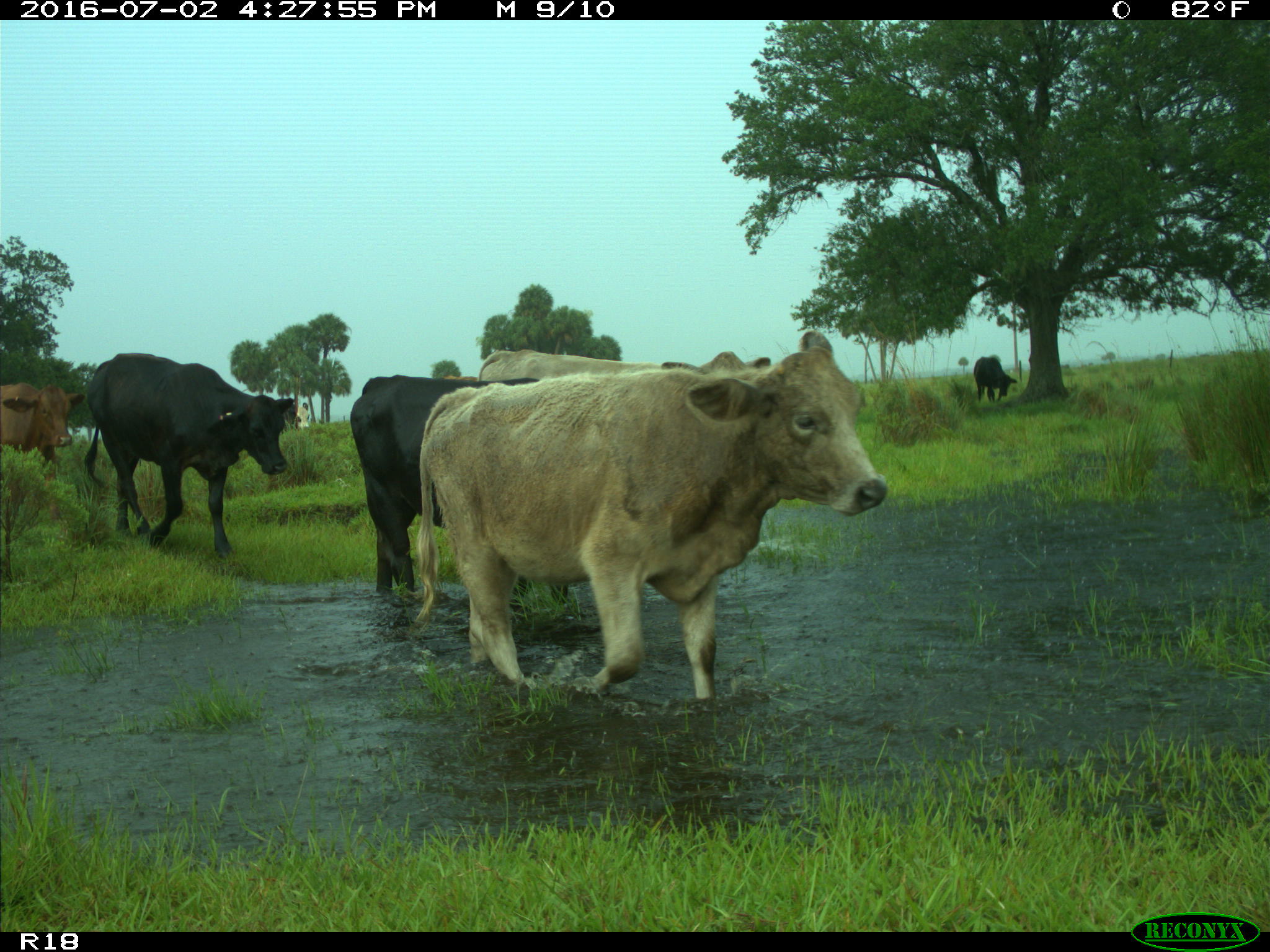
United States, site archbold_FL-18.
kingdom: Animalia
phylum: Chordata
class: Mammalia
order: Artiodactyla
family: Bovidae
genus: Bos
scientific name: Bos taurus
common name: domestic cow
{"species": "Bos taurus (domestic cow)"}